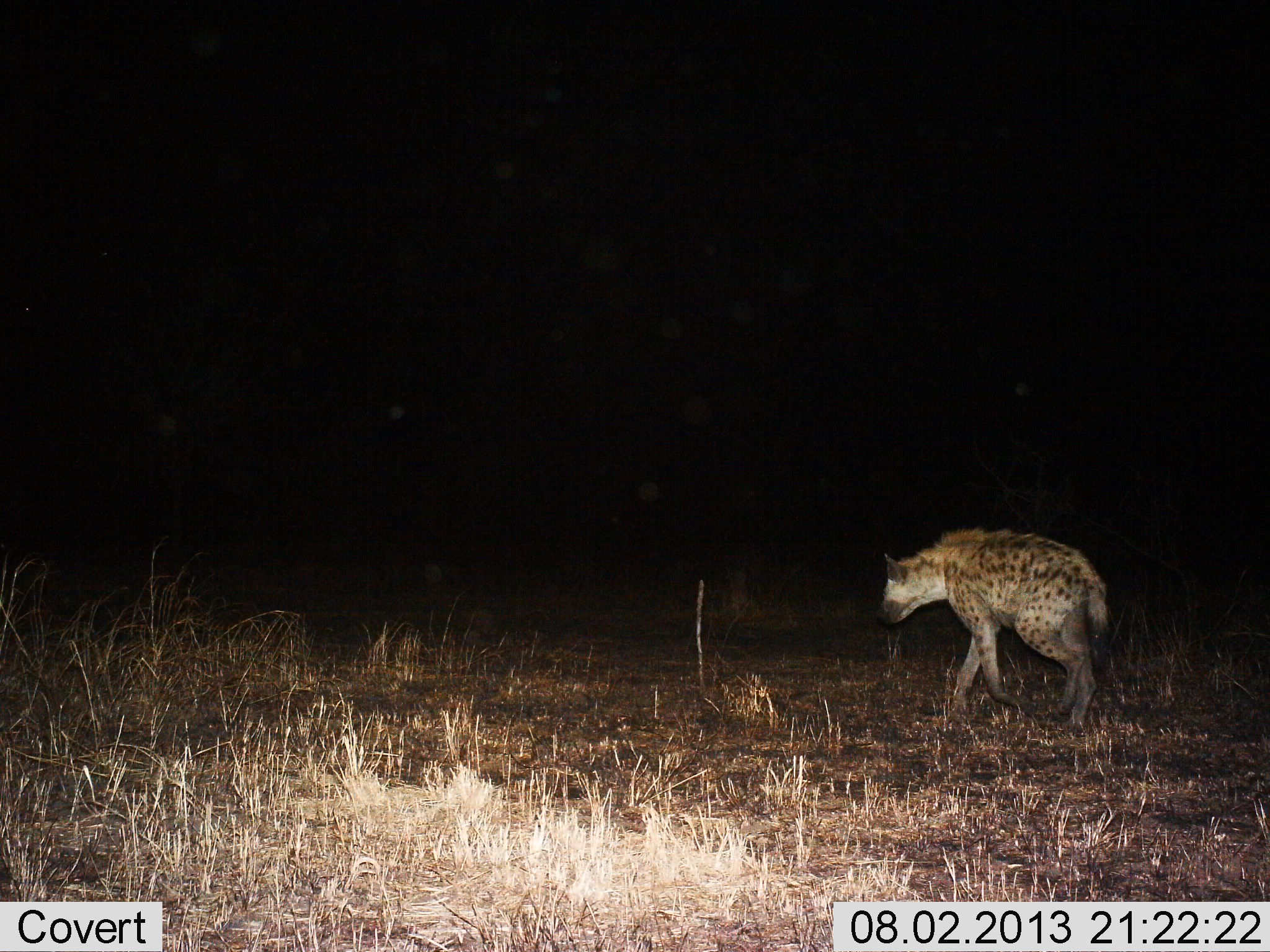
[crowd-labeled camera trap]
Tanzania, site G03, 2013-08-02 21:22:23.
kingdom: Animalia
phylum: Chordata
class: Mammalia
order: Carnivora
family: Hyaenidae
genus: Crocuta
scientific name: Crocuta crocuta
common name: spotted hyena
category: hyenaspotted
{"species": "hyenaspotted (spotted hyena) (Crocuta crocuta)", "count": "1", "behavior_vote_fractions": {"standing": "10%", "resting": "0%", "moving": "90%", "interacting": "0%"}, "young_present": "0%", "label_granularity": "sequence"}